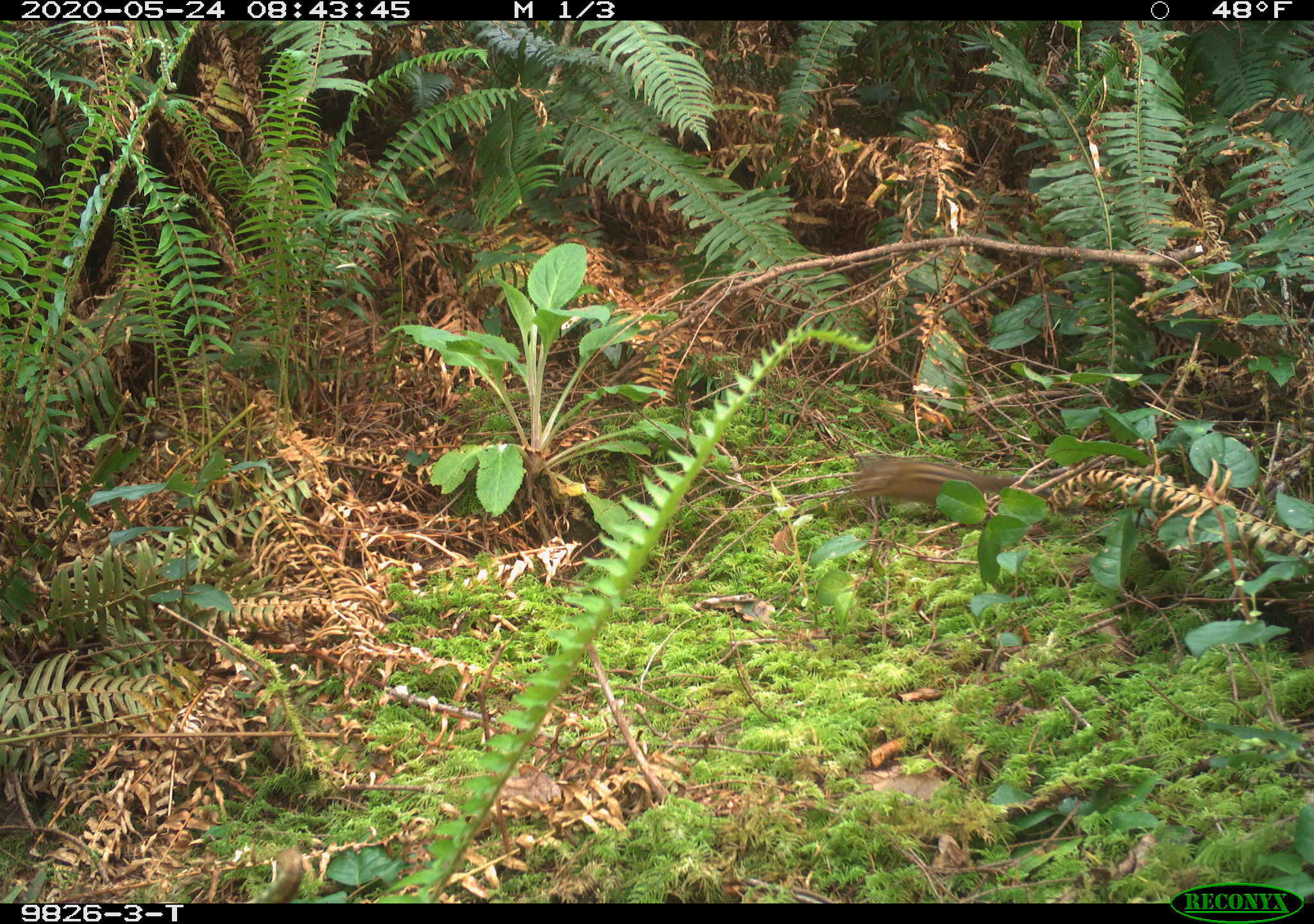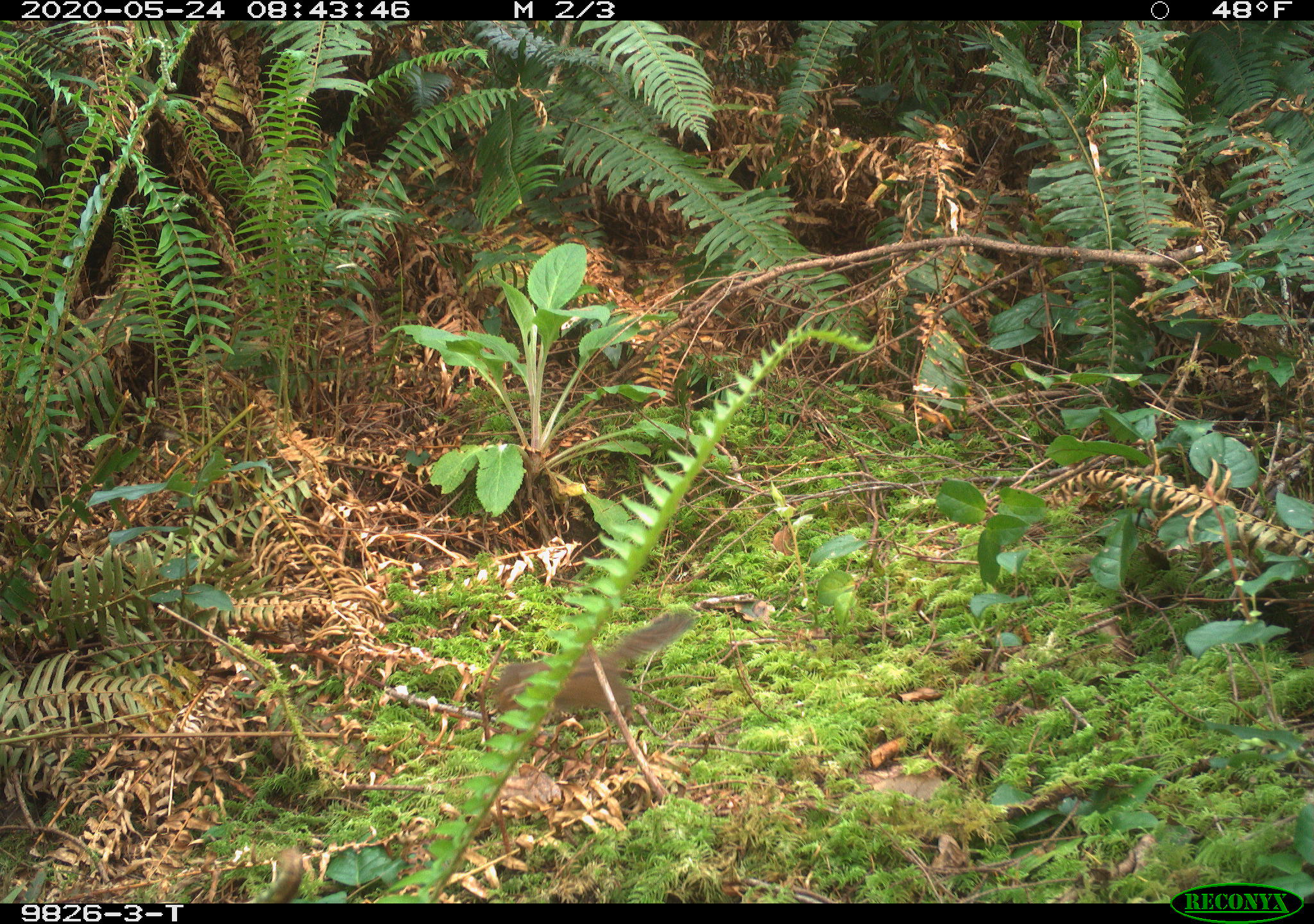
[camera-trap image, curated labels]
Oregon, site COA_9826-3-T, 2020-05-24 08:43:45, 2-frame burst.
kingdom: Animalia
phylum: Chordata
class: Mammalia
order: Rodentia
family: Sciuridae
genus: Neotamias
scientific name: Neotamias townsendii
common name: townsend's chipmunk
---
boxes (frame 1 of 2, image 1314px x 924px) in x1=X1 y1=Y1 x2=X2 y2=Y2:
townsend's chipmunk: x1=840 y1=446 x2=1081 y2=526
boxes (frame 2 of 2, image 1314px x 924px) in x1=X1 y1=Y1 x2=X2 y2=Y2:
townsend's chipmunk: x1=485 y1=604 x2=698 y2=728